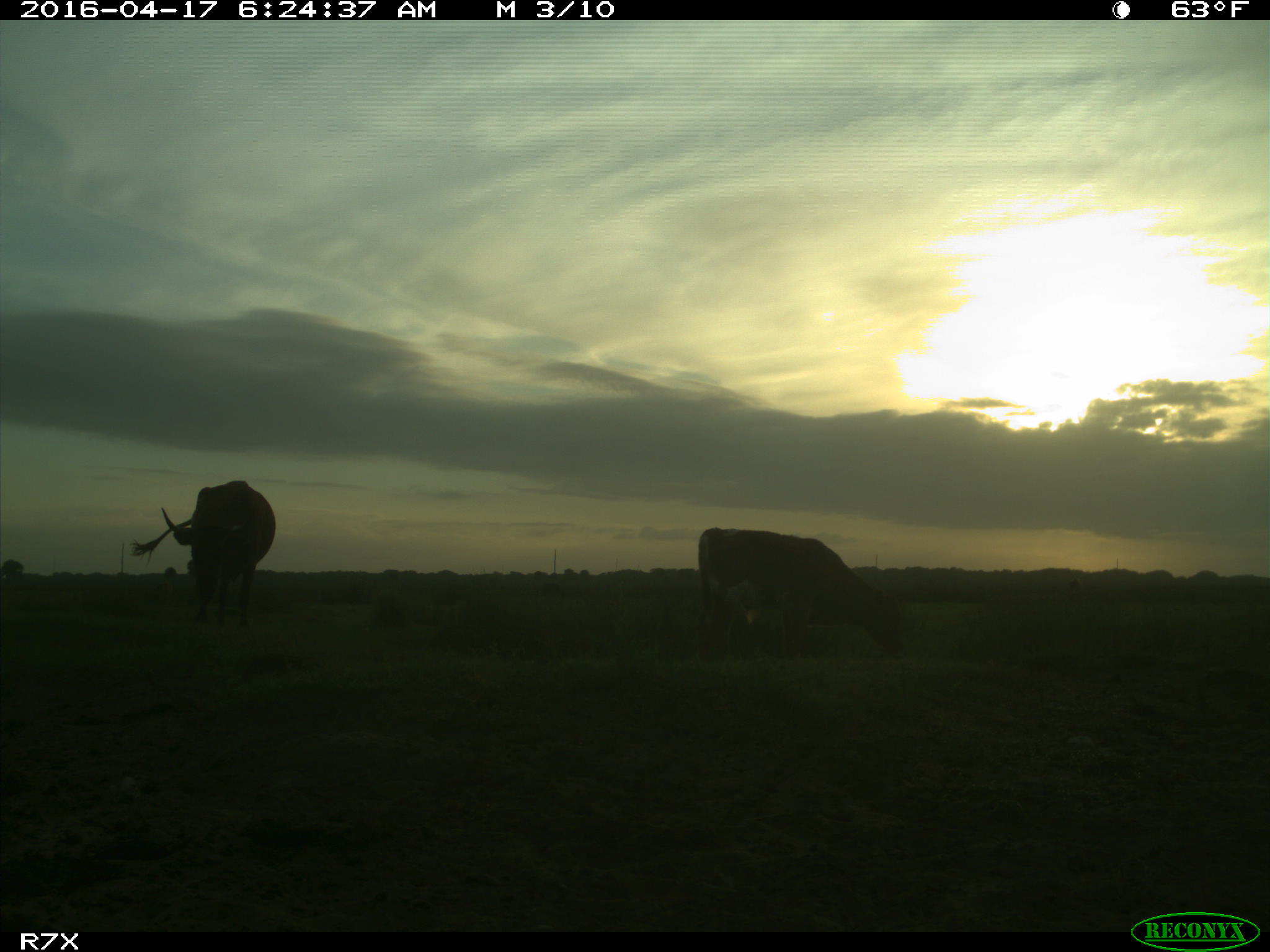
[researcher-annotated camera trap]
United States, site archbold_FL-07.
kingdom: Animalia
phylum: Chordata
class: Mammalia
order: Artiodactyla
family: Bovidae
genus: Bos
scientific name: Bos taurus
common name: domestic cow